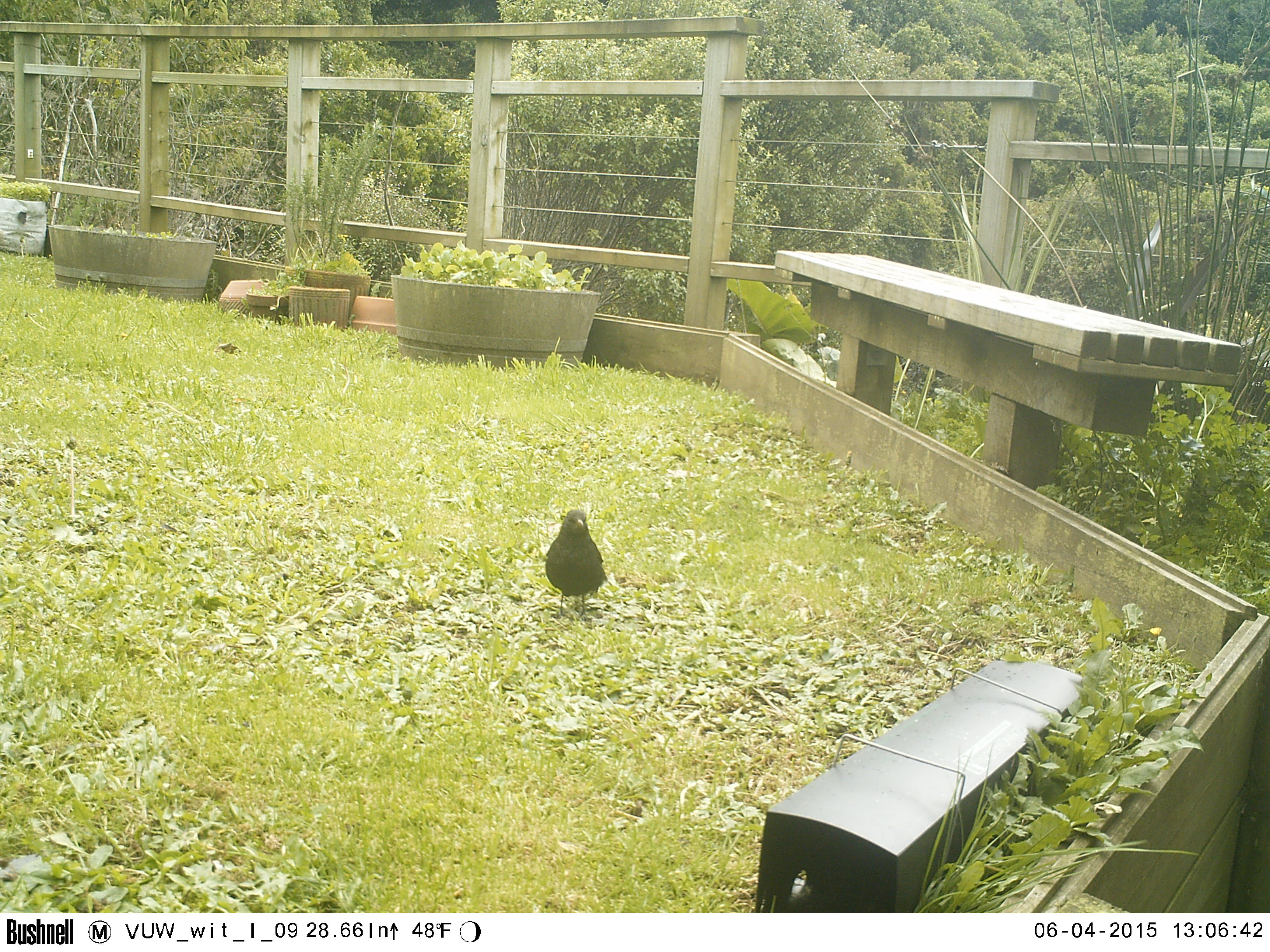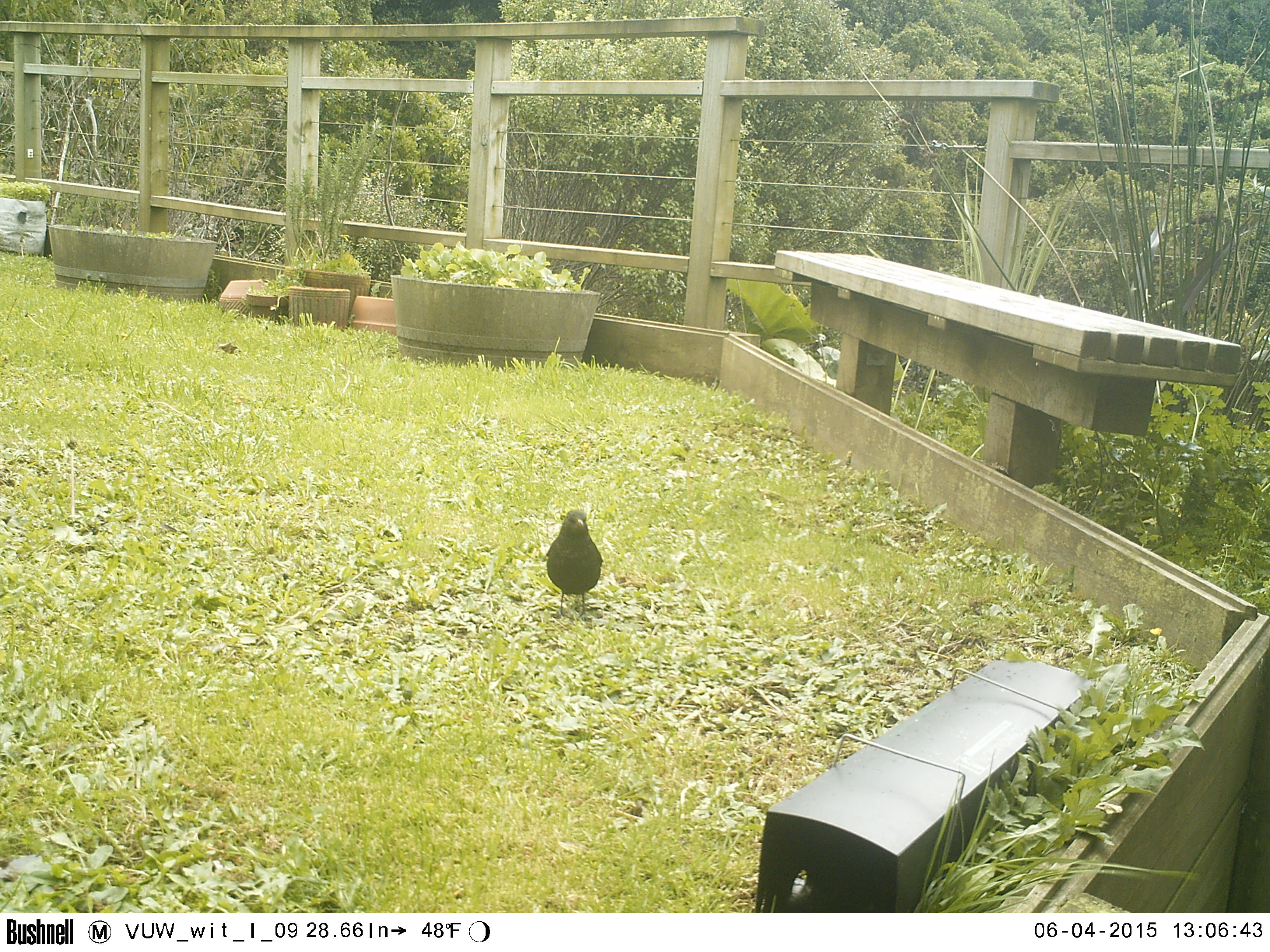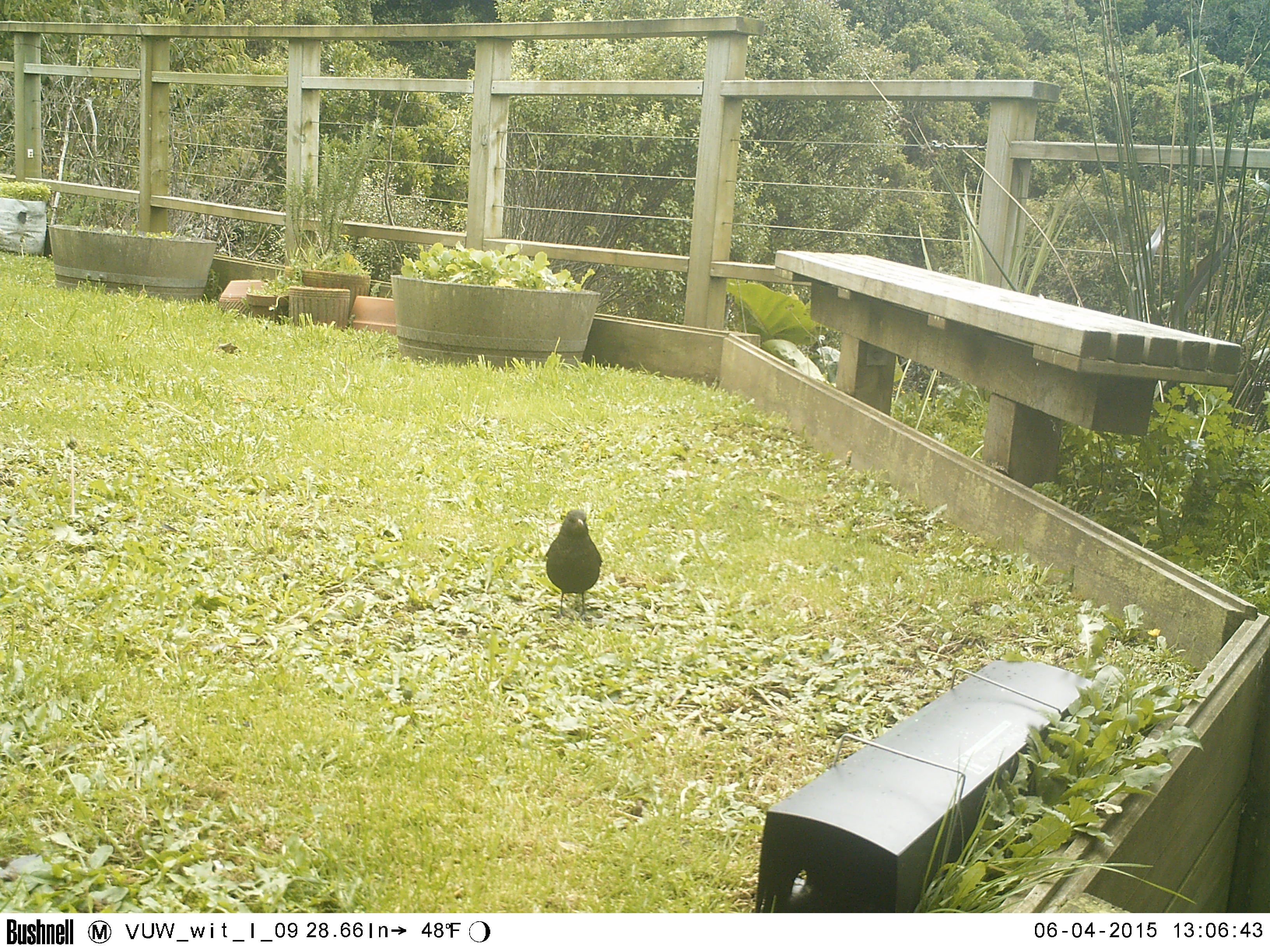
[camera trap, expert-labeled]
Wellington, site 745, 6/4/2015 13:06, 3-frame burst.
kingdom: Animalia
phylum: Chordata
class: Aves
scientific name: Aves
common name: bird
Bird (Aves).